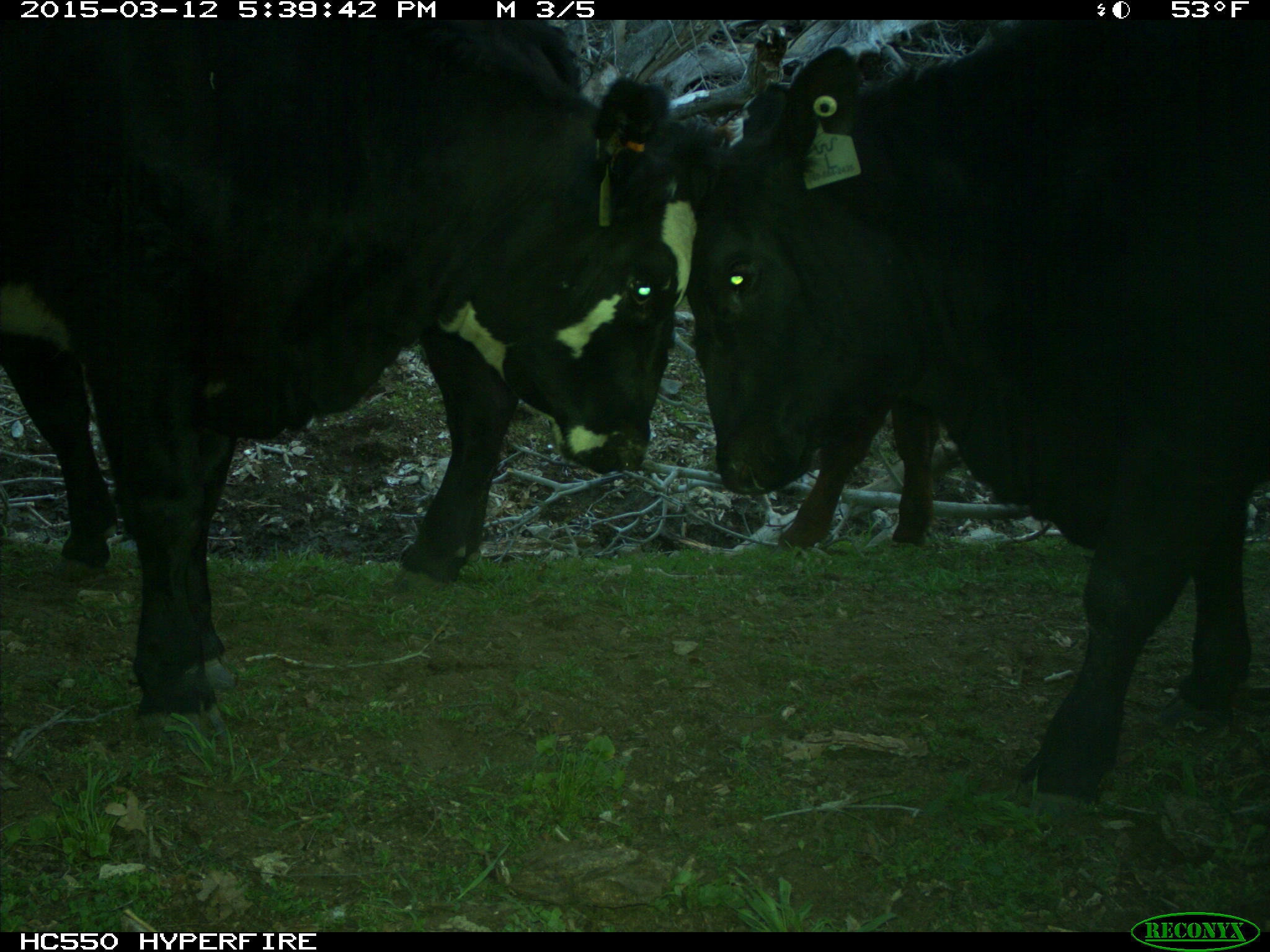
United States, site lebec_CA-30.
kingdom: Animalia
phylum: Chordata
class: Mammalia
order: Artiodactyla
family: Bovidae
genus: Bos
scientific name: Bos taurus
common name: domestic cow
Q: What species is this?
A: Bos taurus (domestic cow).